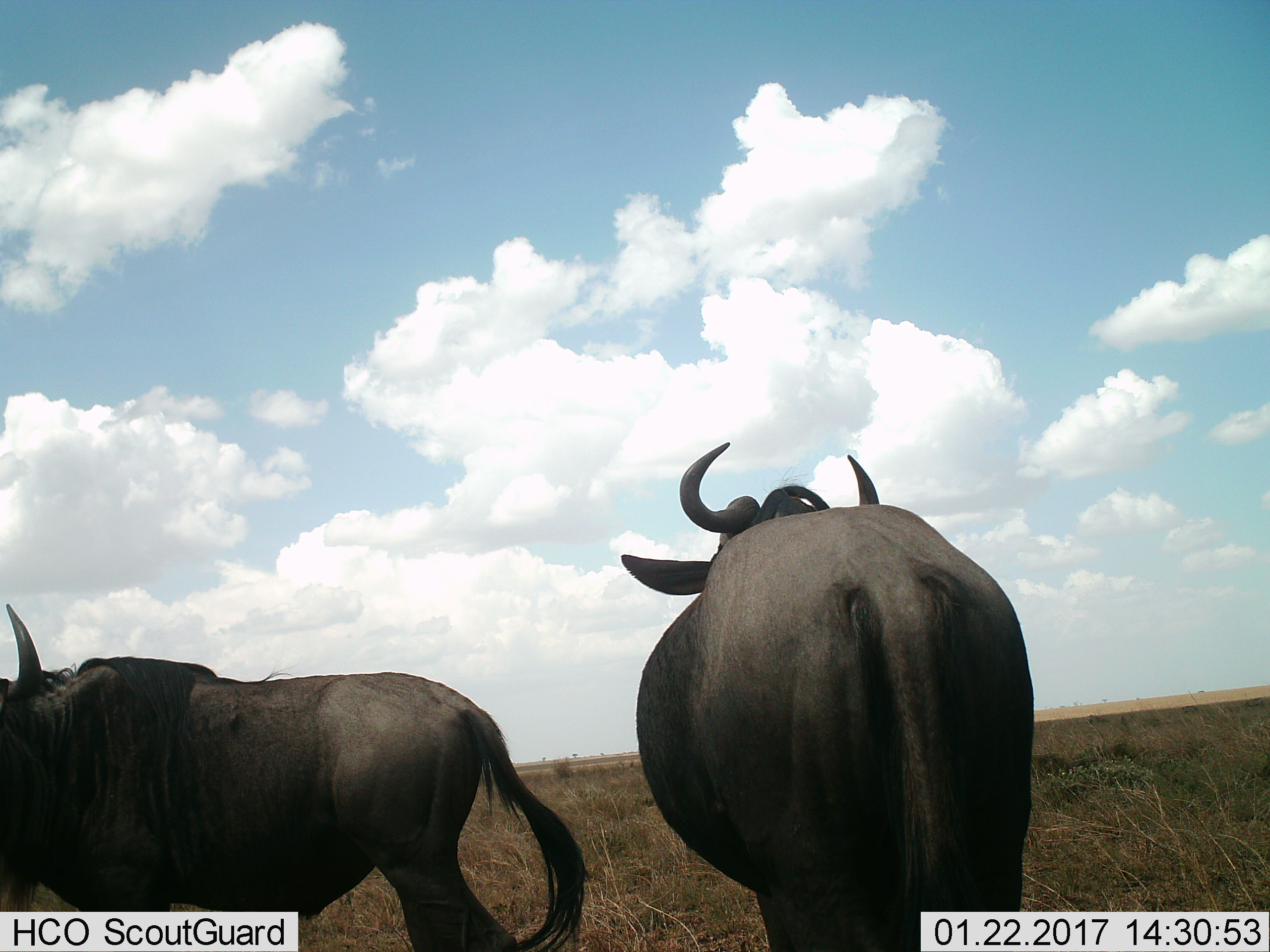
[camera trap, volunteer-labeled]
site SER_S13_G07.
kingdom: Animalia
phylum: Chordata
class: Mammalia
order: Artiodactyla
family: Bovidae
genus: Connochaetes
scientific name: Connochaetes taurinus taurinus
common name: blue wildebeest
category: wildebeestblue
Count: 2.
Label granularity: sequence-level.